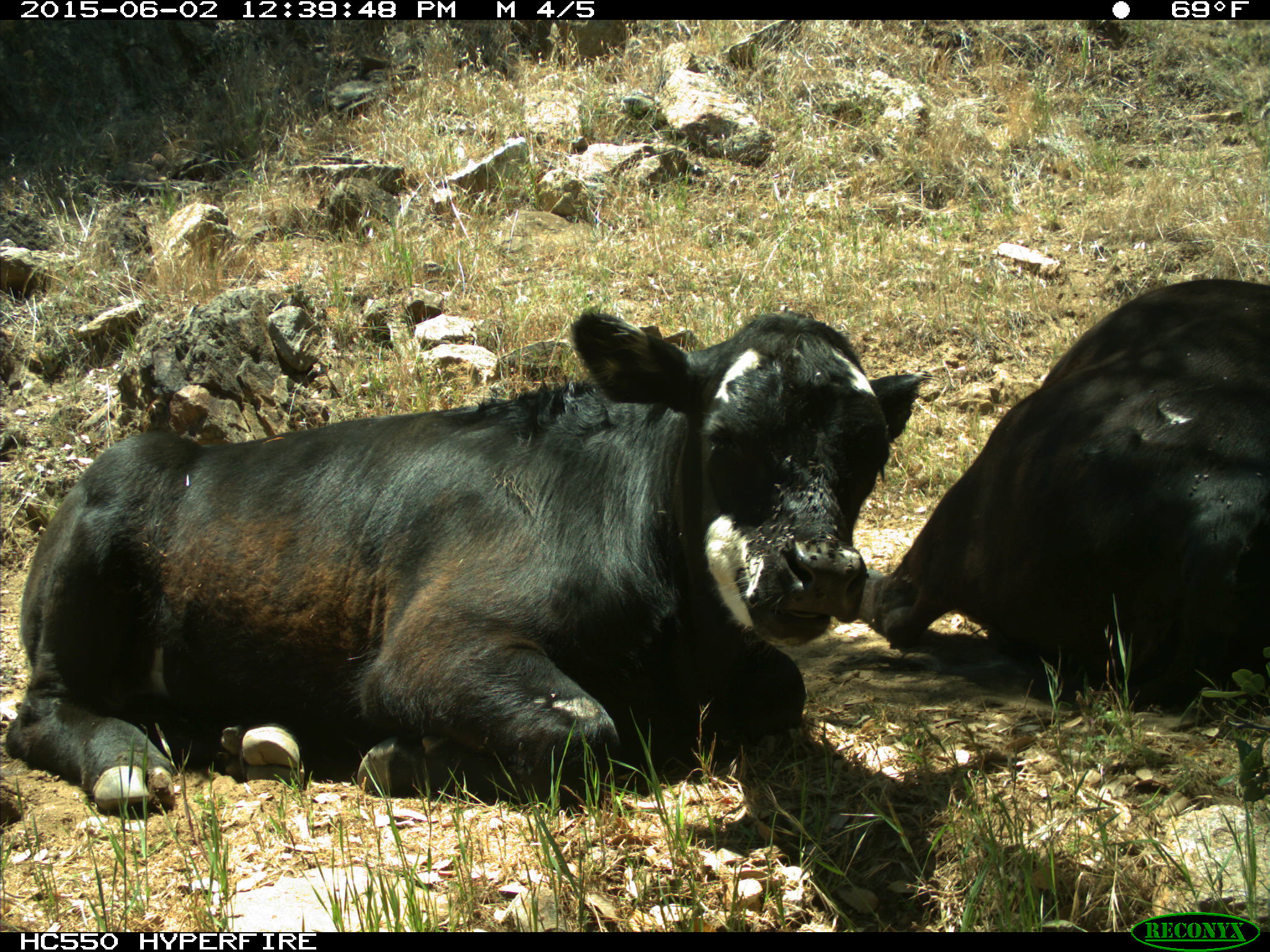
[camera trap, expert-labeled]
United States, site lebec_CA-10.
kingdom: Animalia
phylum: Chordata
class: Mammalia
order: Artiodactyla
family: Bovidae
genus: Bos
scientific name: Bos taurus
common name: domestic cow